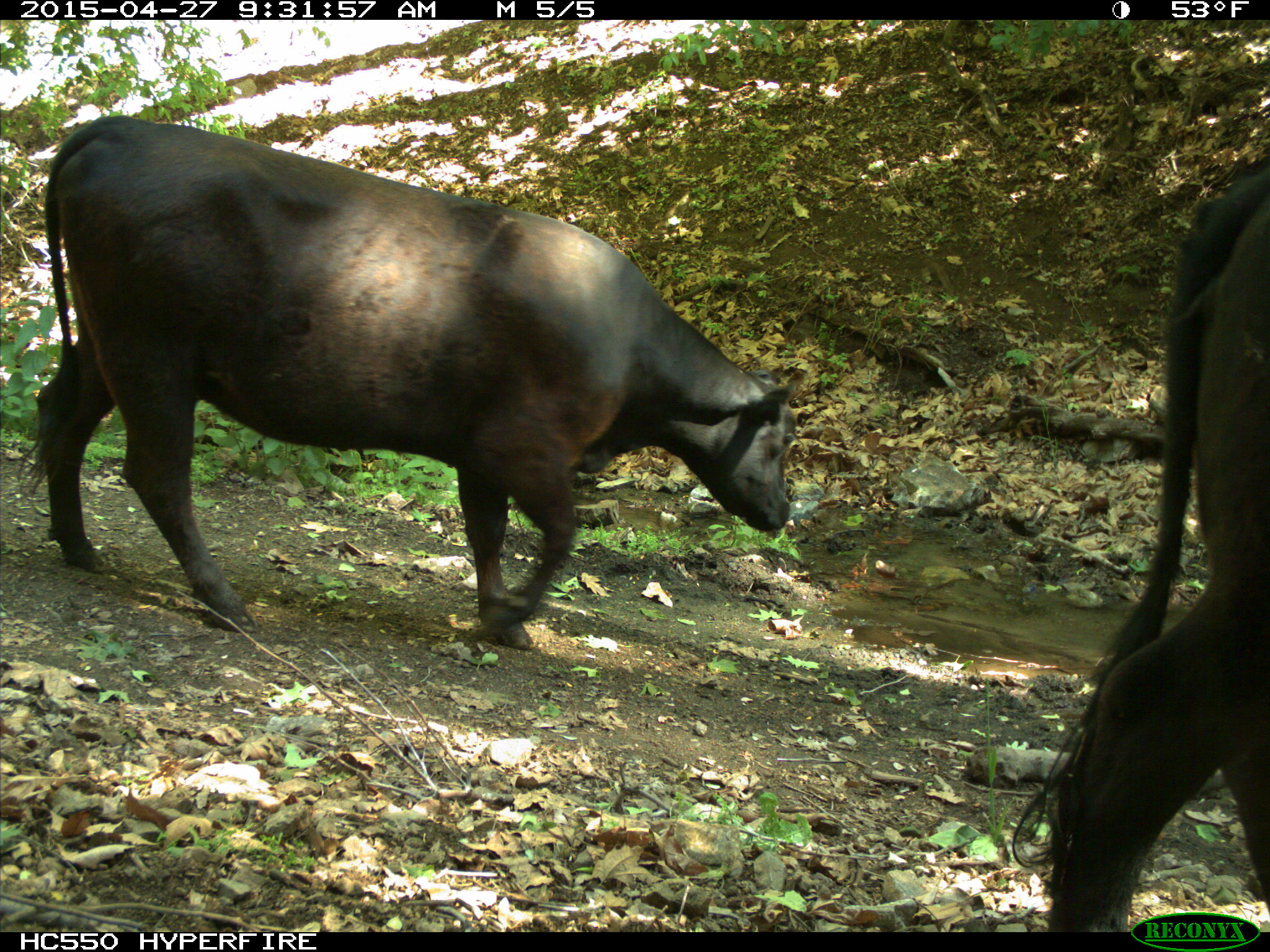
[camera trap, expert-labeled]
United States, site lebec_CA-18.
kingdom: Animalia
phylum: Chordata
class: Mammalia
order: Artiodactyla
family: Bovidae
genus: Bos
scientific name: Bos taurus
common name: domestic cow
Bos taurus (domestic cow).